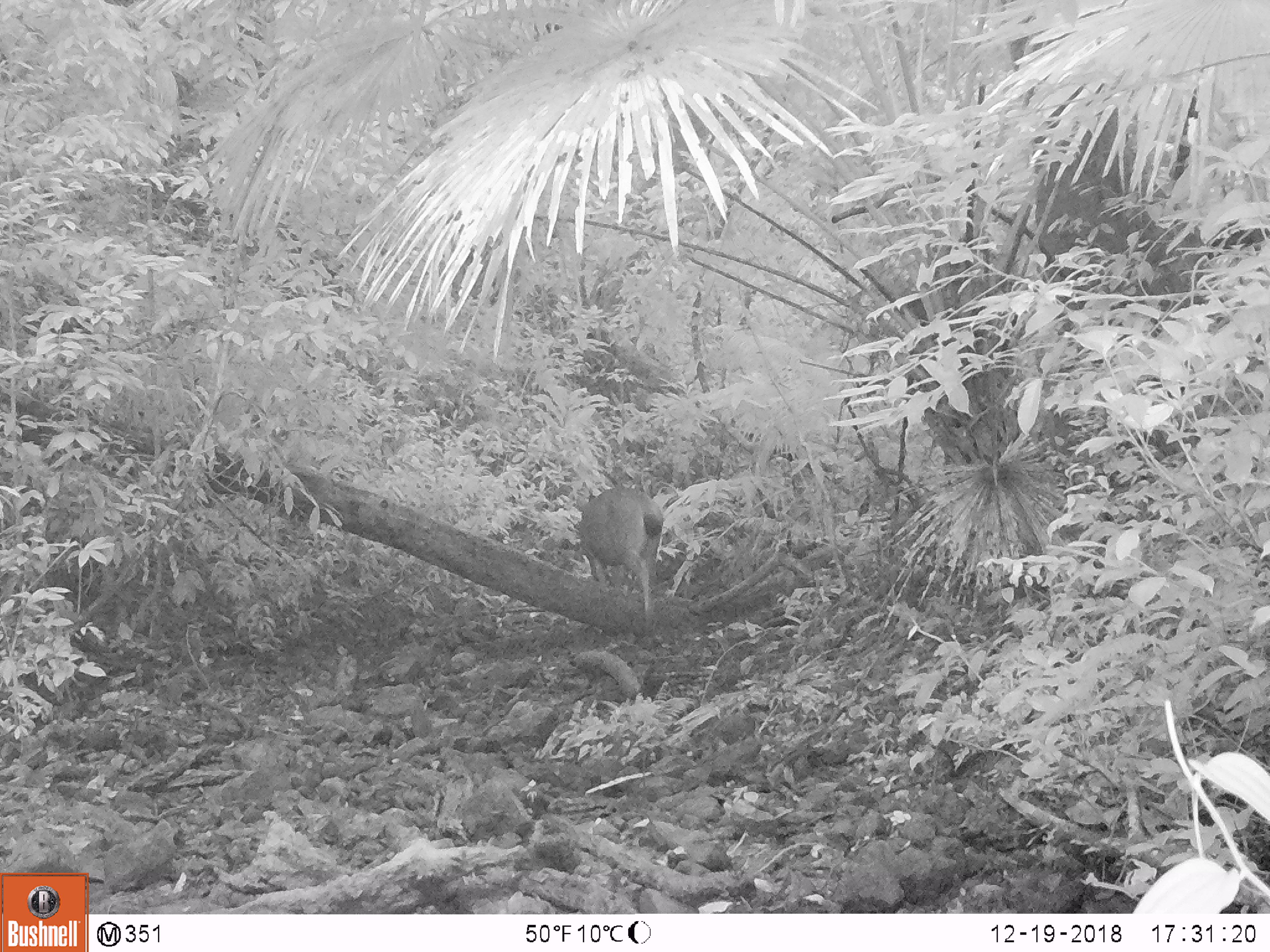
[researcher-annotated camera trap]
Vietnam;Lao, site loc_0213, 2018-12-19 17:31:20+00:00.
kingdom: Animalia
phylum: Chordata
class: Mammalia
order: Artiodactyla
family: Cervidae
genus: Rusa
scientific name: Rusa unicolor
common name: sambar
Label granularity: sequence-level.